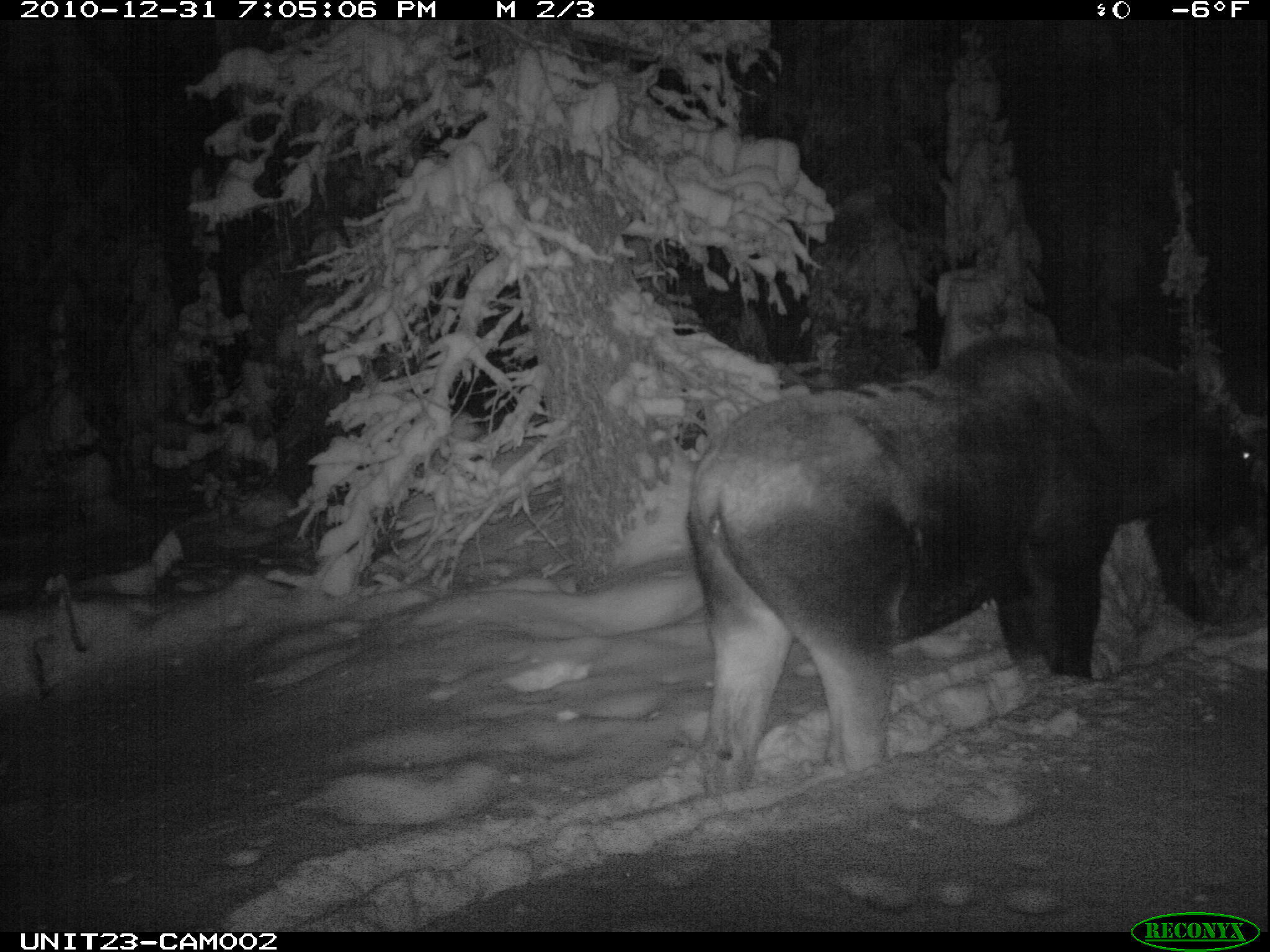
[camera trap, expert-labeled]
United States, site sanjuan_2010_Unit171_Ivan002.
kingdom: Animalia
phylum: Chordata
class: Mammalia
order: Artiodactyla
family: Cervidae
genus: Alces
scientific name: Alces alces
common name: moose